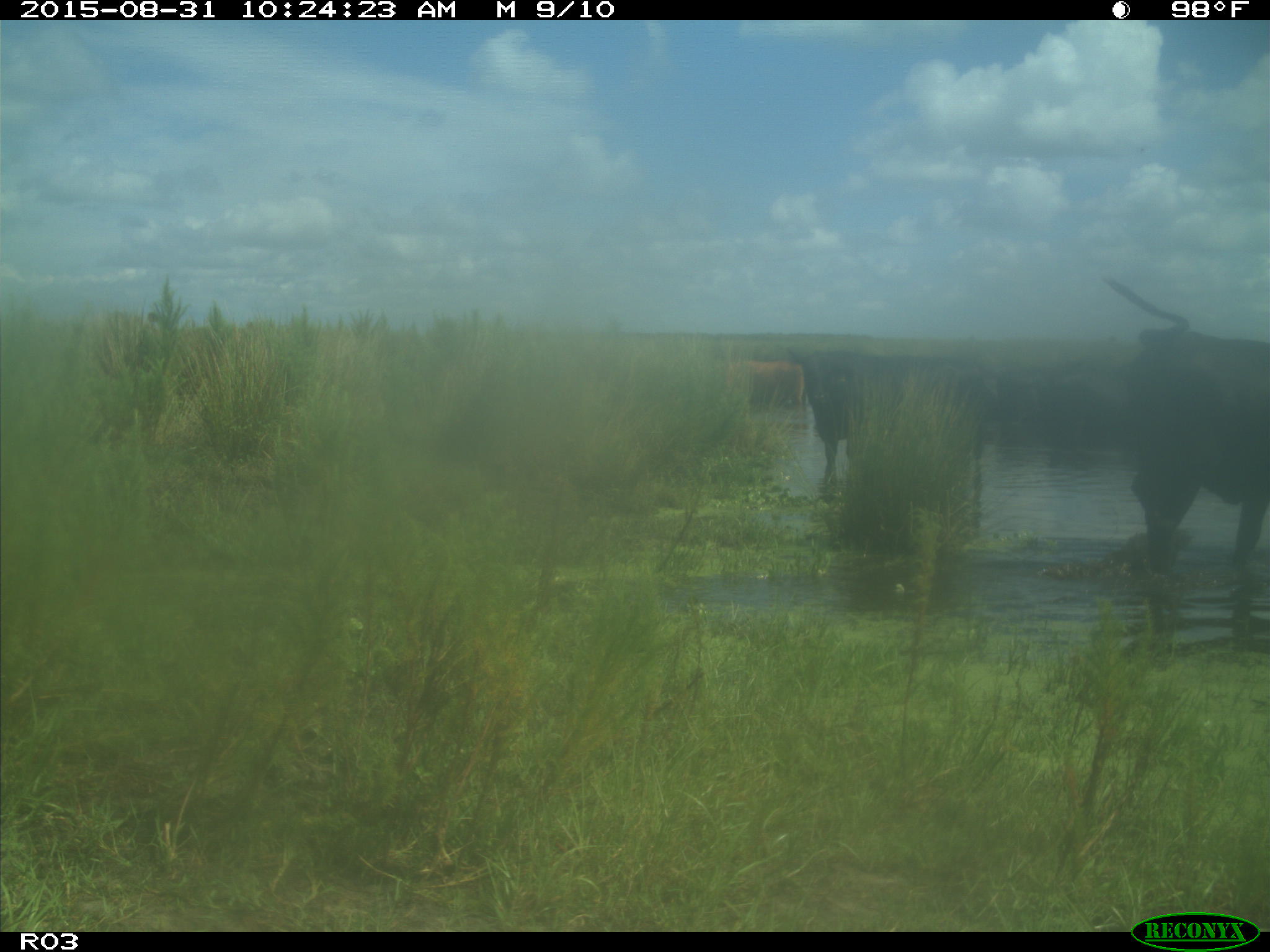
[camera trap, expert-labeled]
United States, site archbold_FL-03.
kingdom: Animalia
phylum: Chordata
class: Mammalia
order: Artiodactyla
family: Bovidae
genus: Bos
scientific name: Bos taurus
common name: domestic cow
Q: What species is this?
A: Bos taurus (domestic cow).